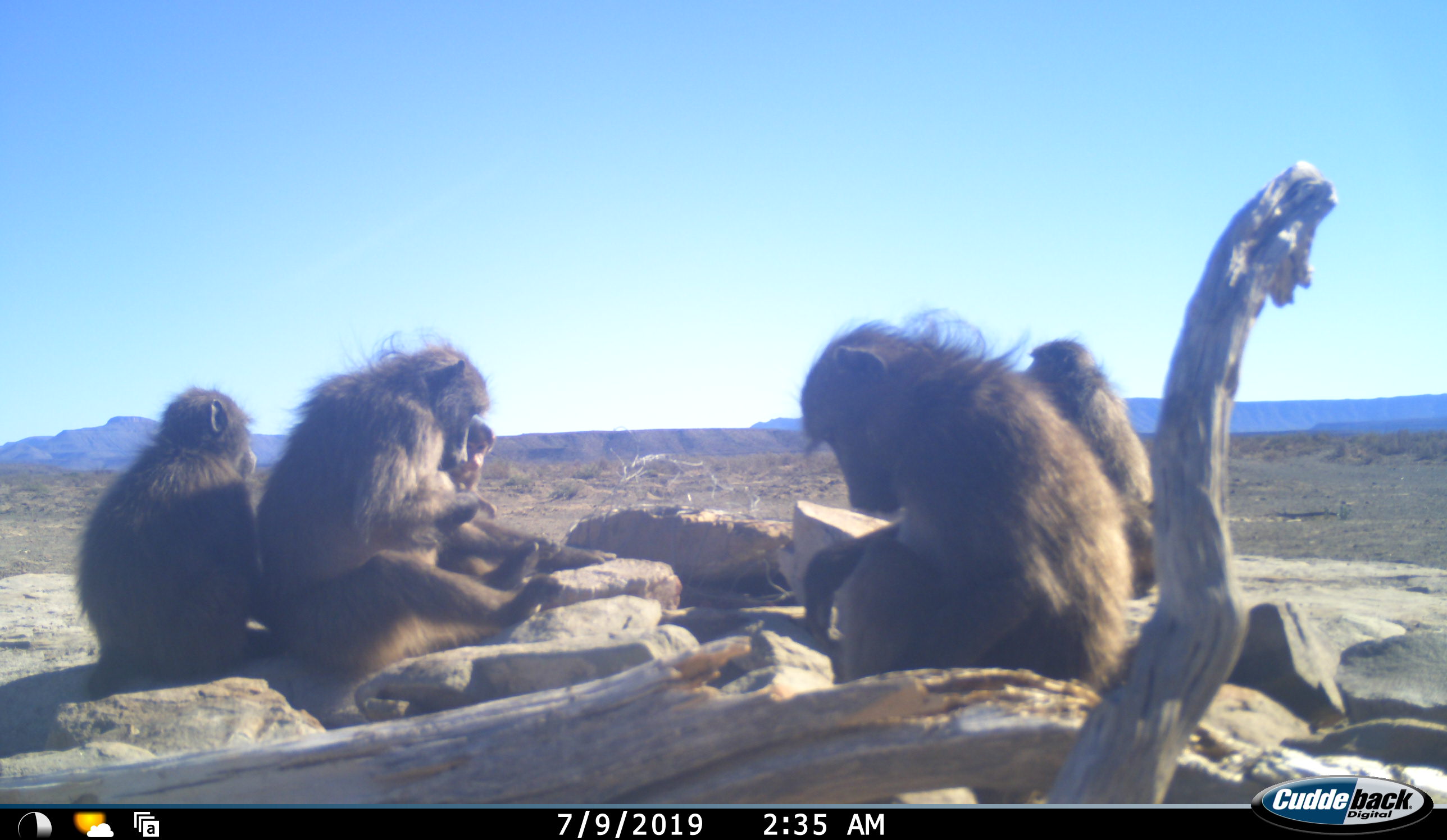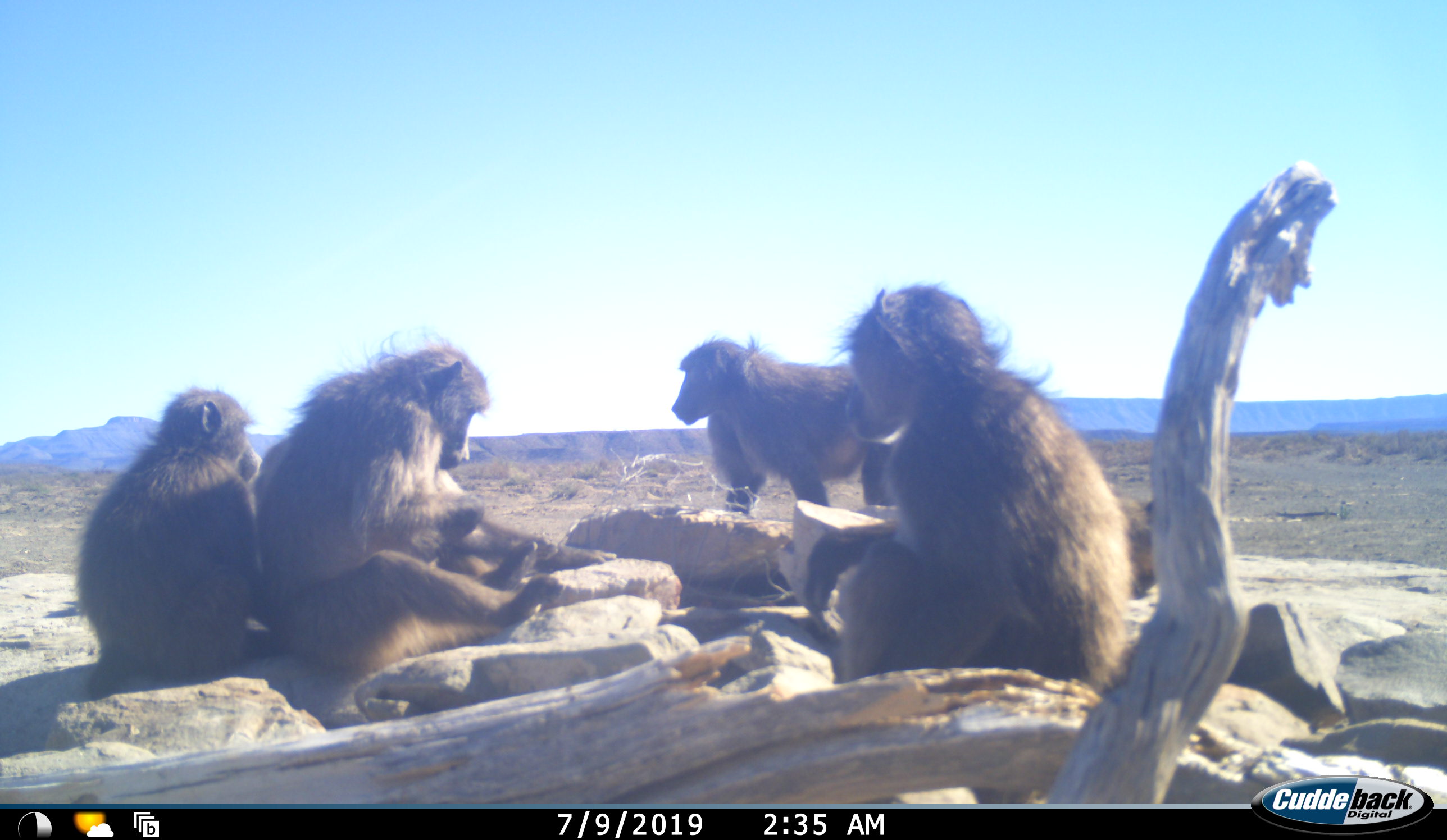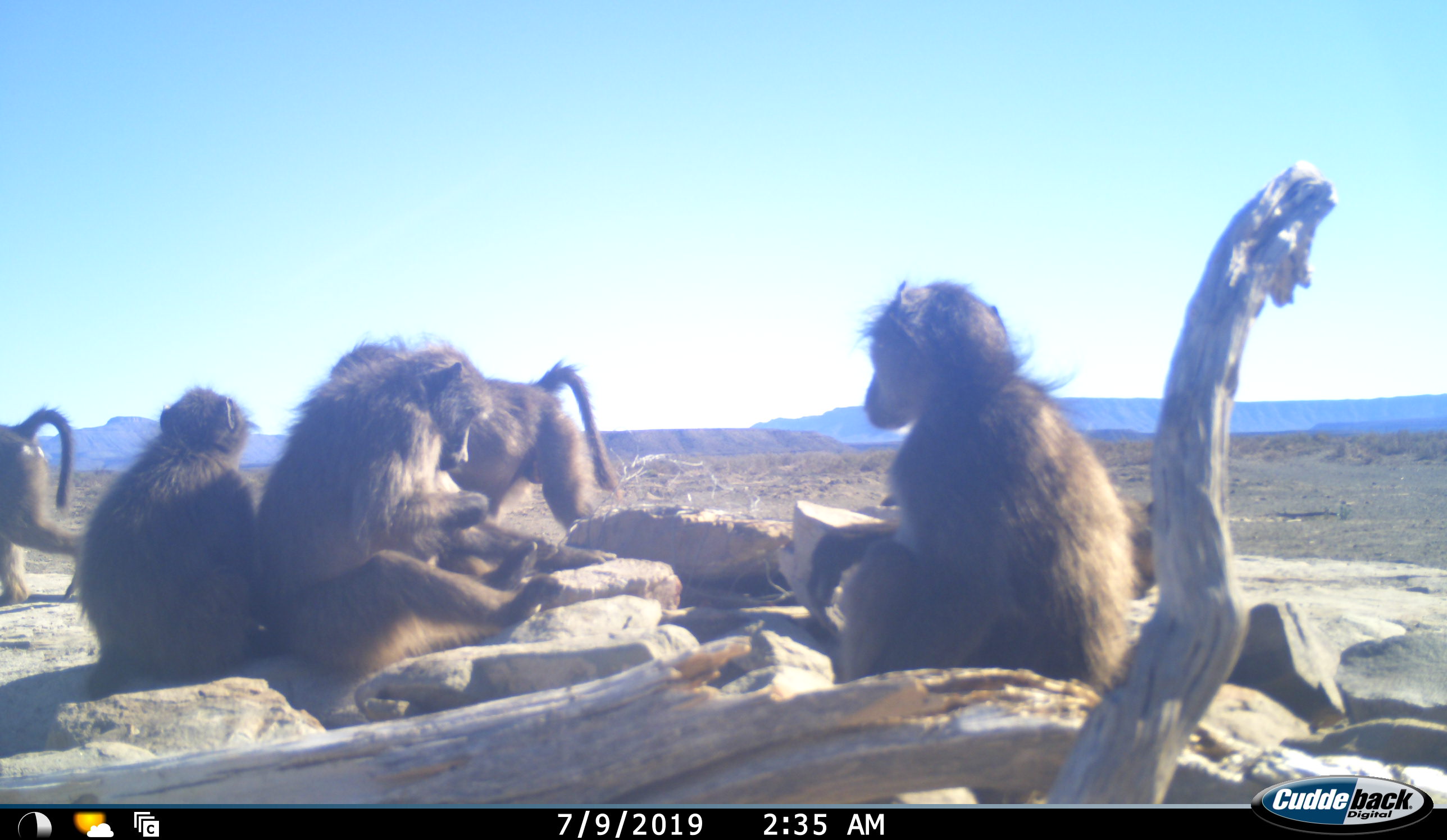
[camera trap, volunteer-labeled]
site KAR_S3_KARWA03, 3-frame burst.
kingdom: Animalia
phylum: Chordata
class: Mammalia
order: Primates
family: Cercopithecidae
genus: Papio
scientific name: Papio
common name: baboon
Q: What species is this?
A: Baboon (Papio).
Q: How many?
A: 6.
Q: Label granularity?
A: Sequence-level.